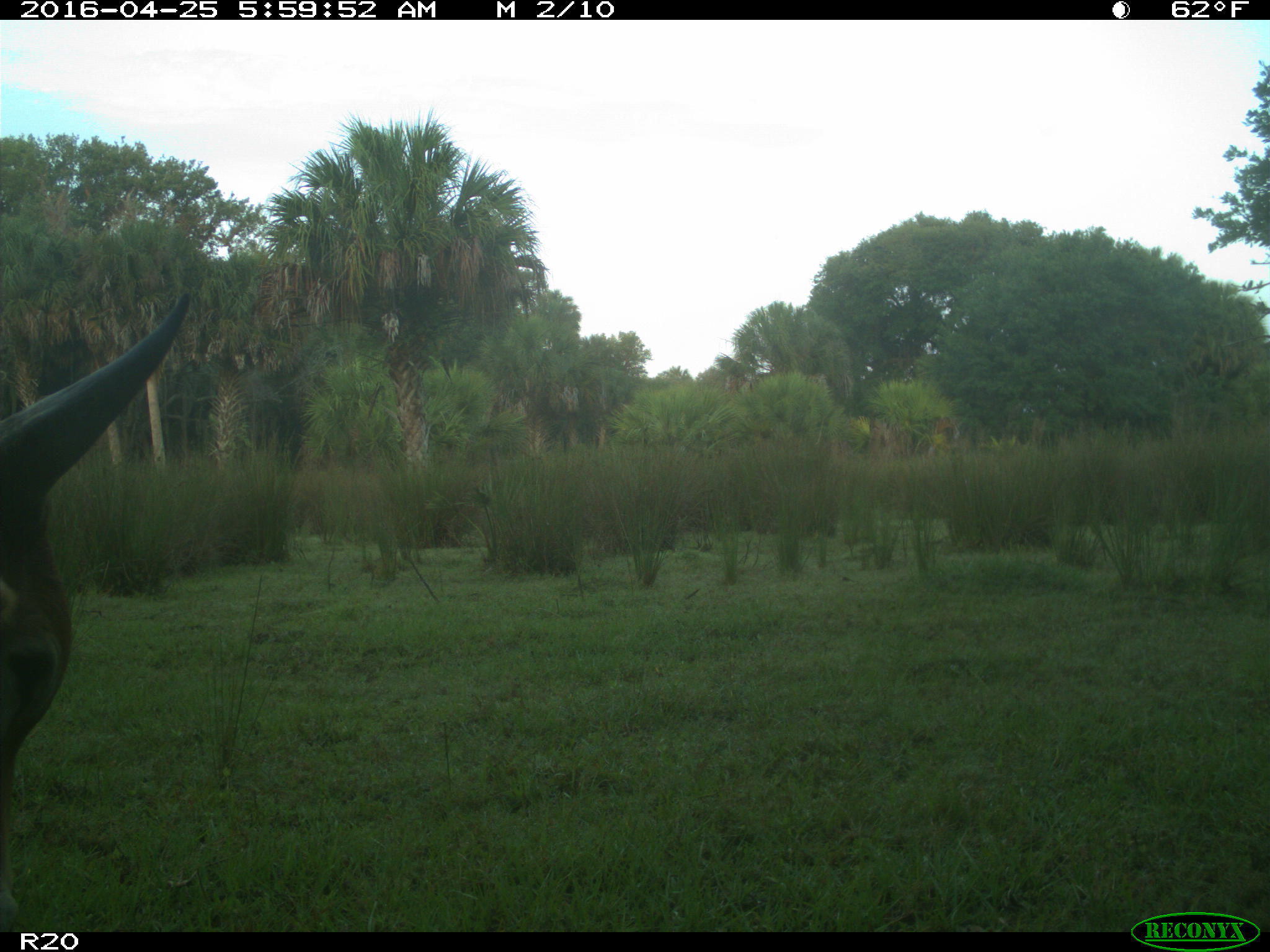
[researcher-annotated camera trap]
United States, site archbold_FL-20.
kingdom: Animalia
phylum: Chordata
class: Mammalia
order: Artiodactyla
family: Suidae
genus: Sus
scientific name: Sus scrofa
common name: wild boar